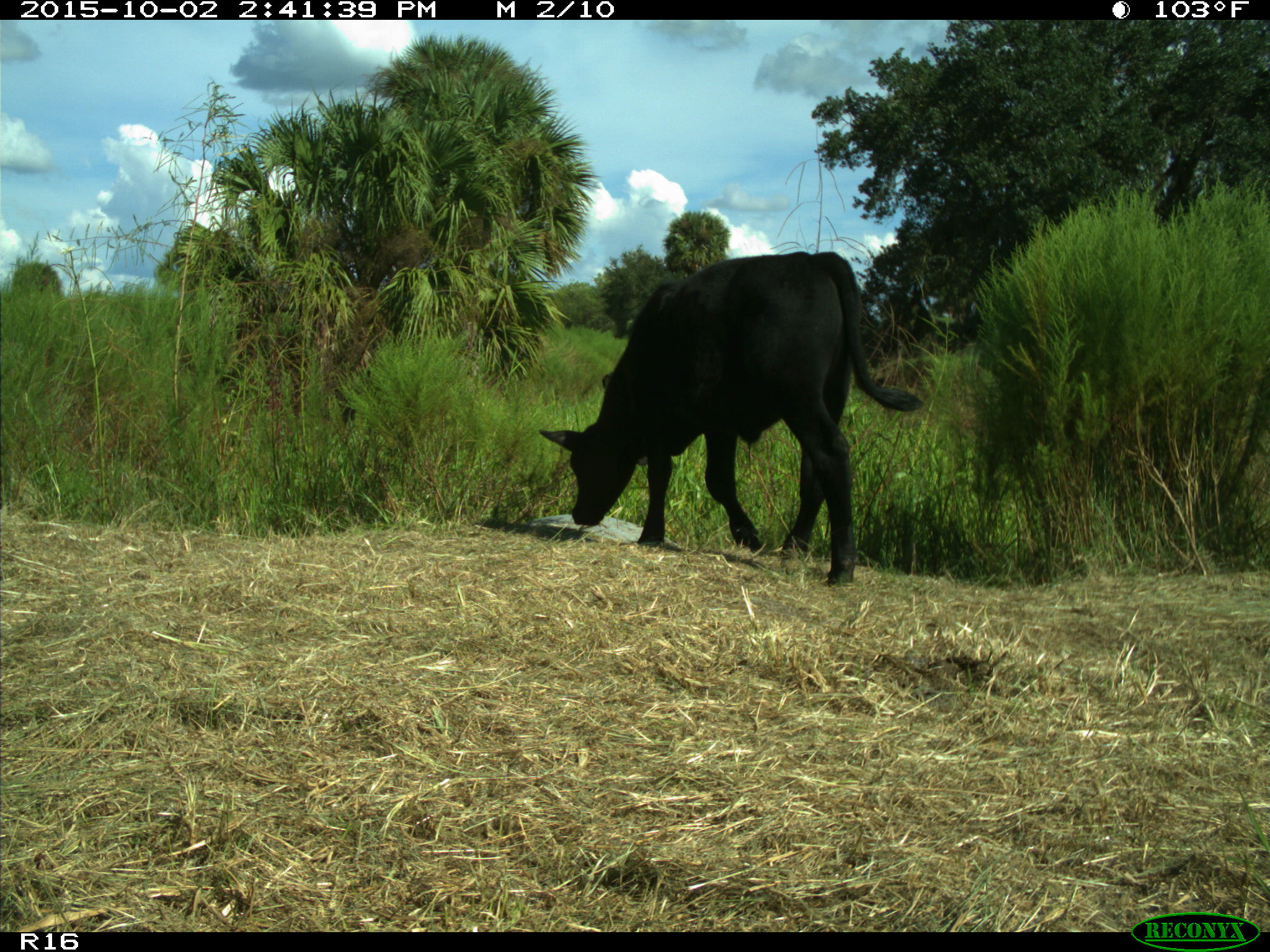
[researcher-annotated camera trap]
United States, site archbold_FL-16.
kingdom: Animalia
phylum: Chordata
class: Mammalia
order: Artiodactyla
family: Bovidae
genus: Bos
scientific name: Bos taurus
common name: domestic cow